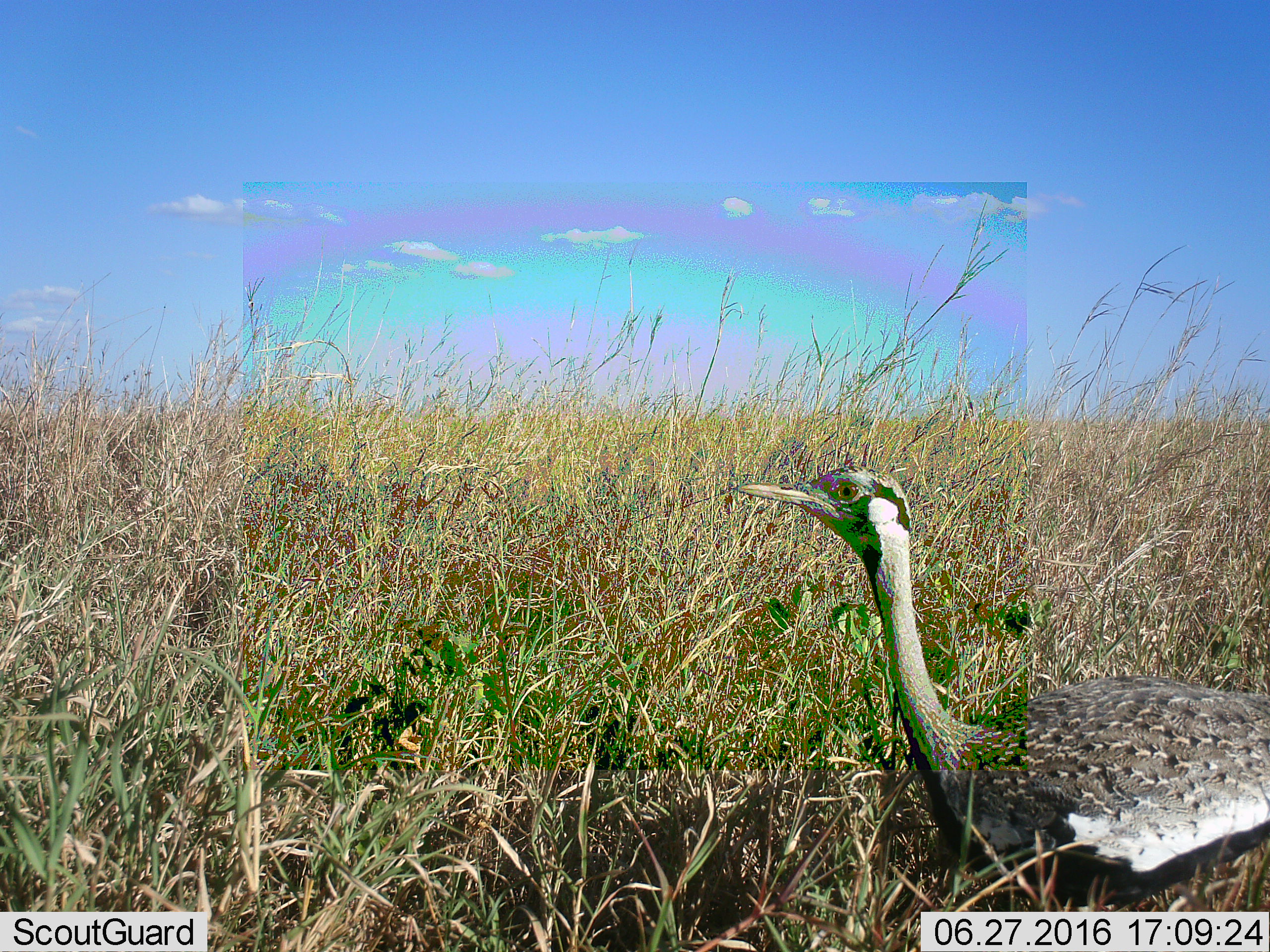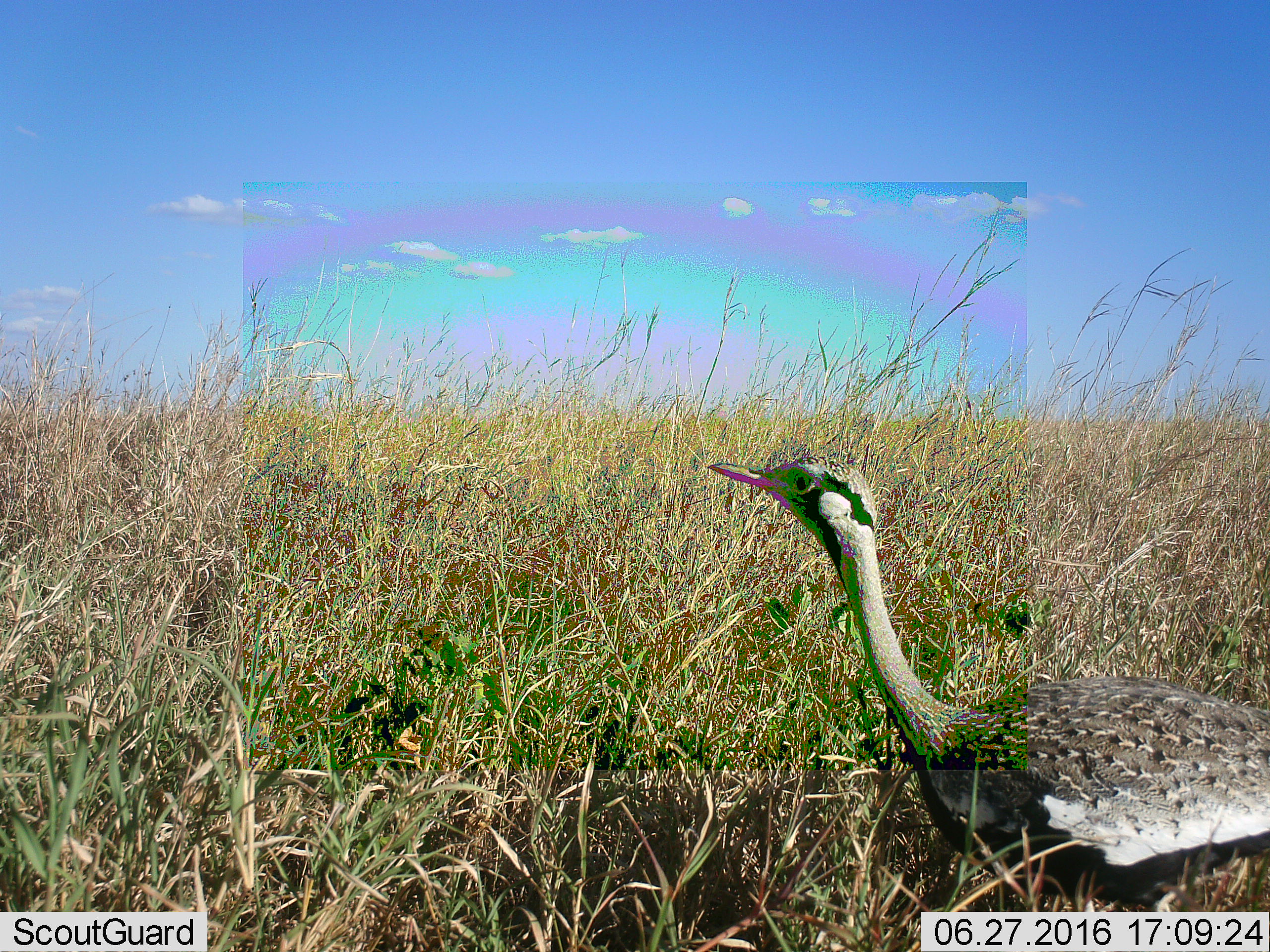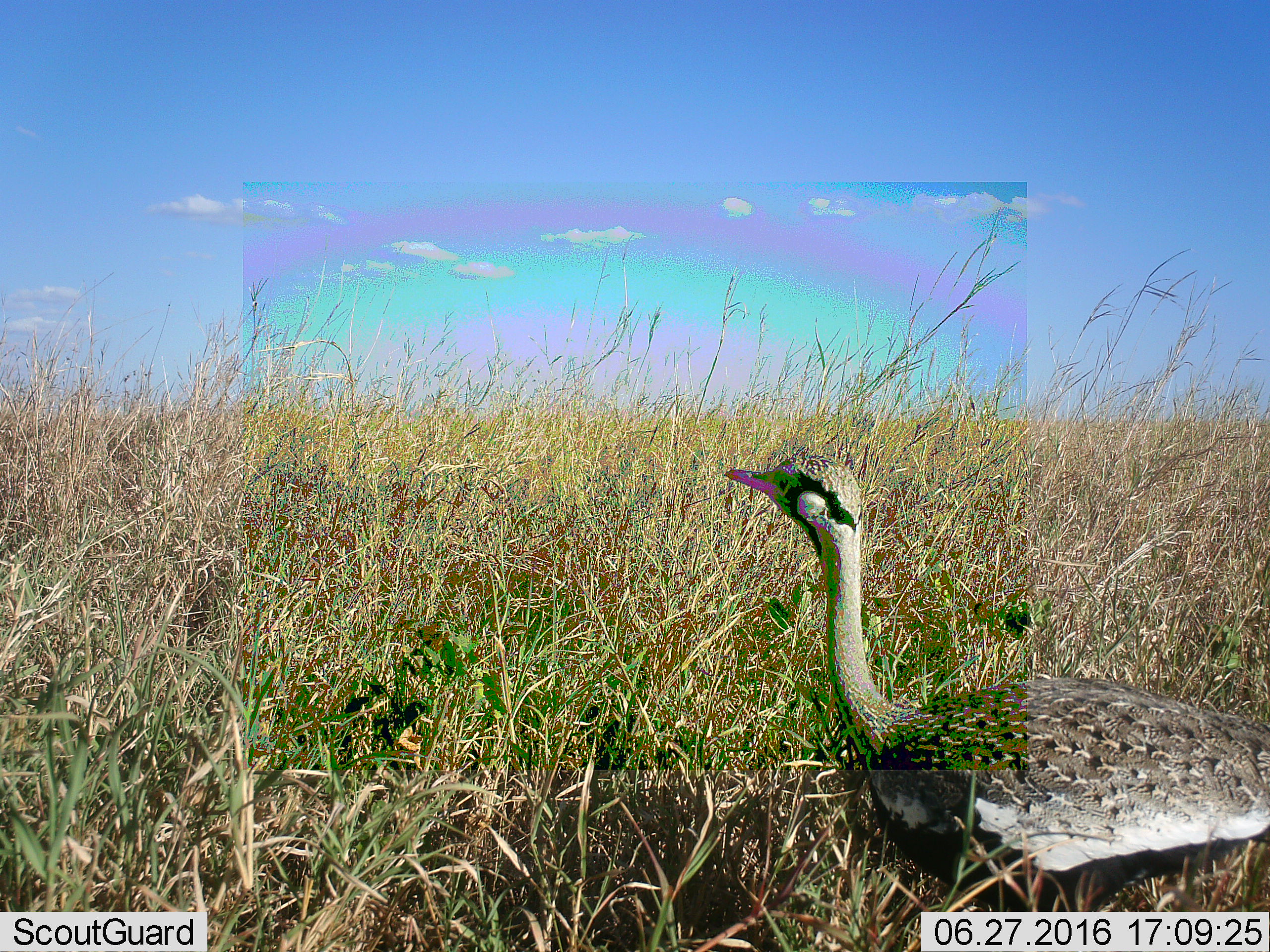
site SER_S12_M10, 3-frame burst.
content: unidentified animal